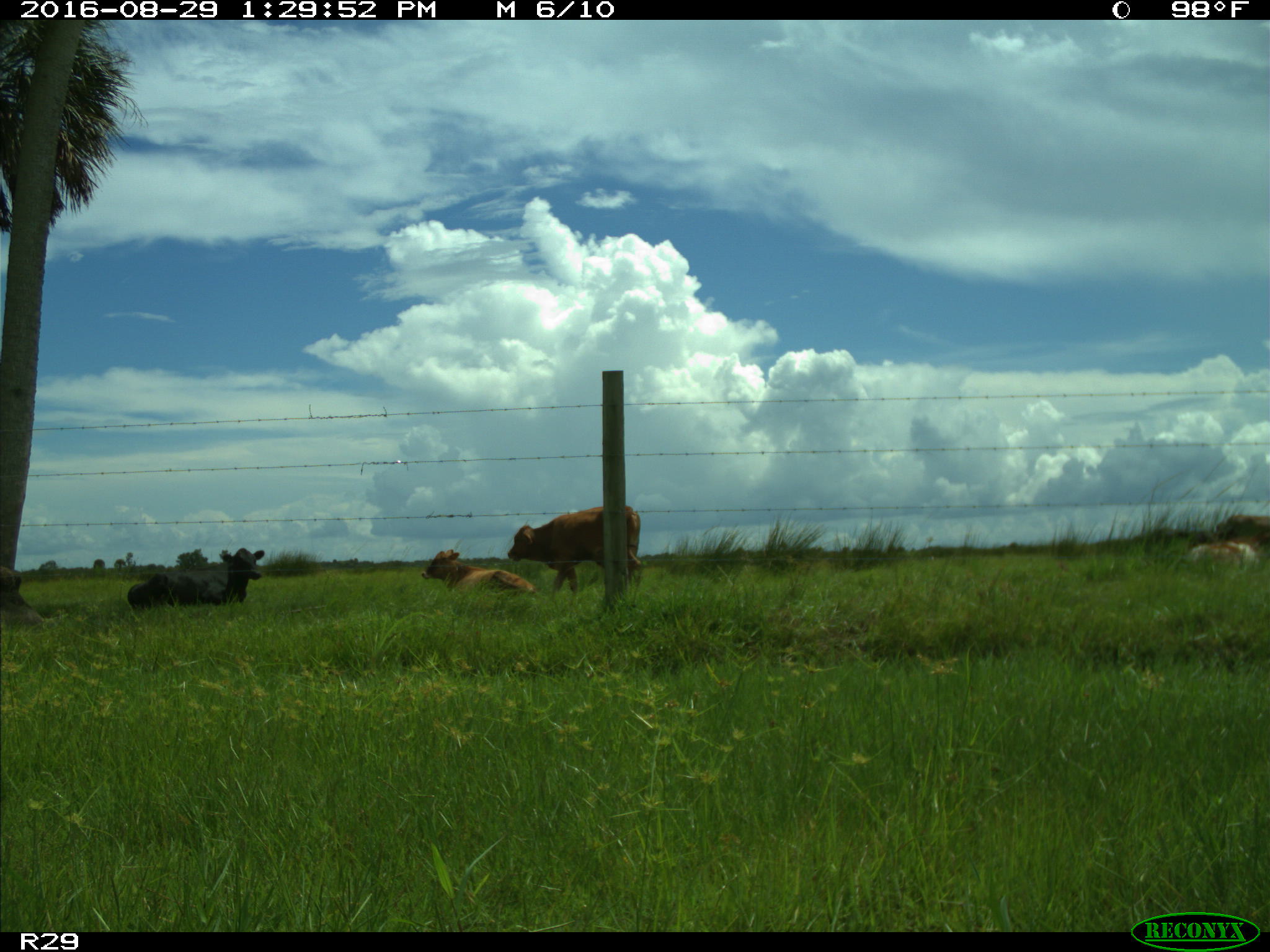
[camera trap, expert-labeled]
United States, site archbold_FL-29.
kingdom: Animalia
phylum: Chordata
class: Mammalia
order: Artiodactyla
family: Bovidae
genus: Bos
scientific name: Bos taurus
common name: domestic cow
Bos taurus (domestic cow).